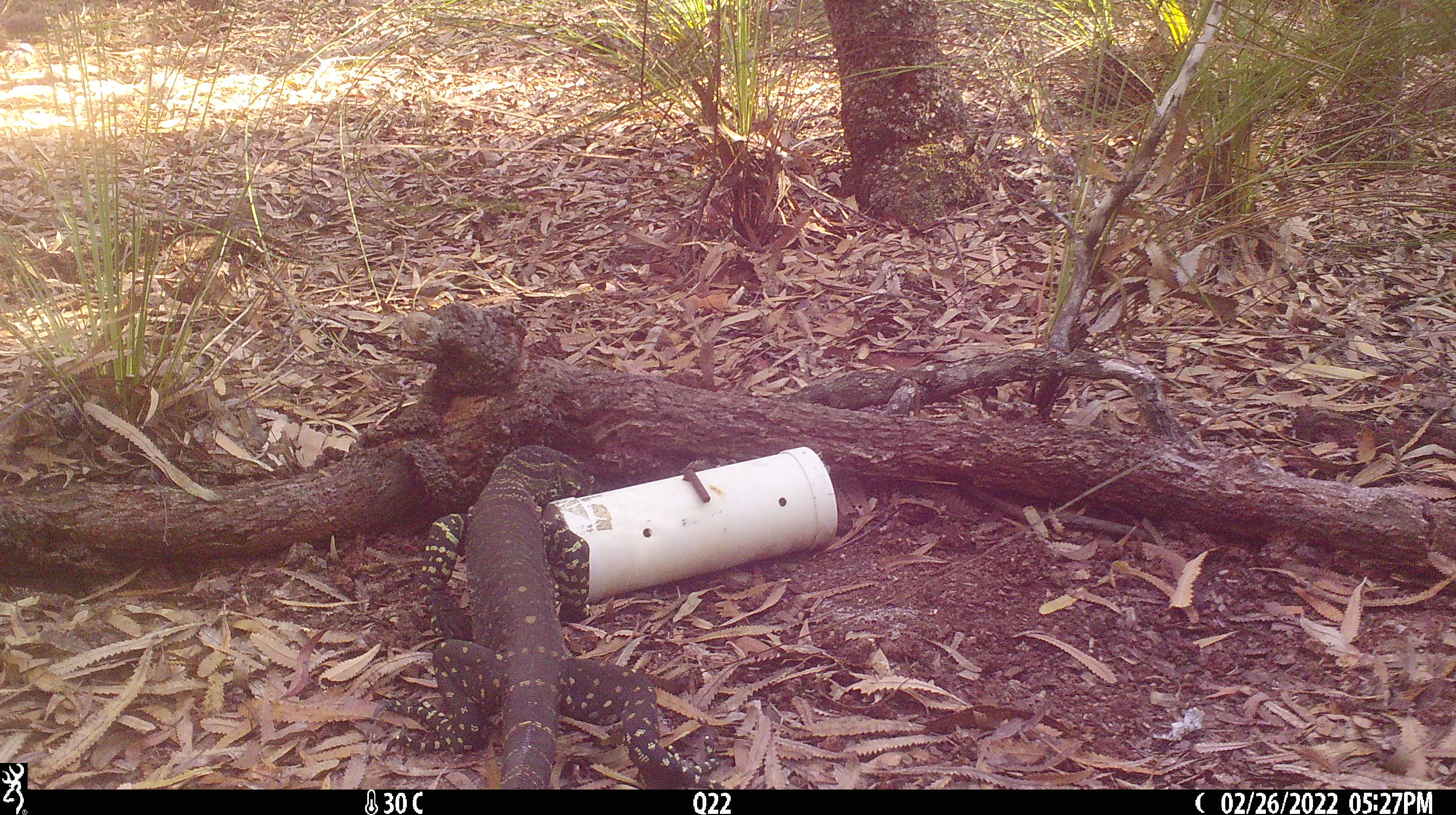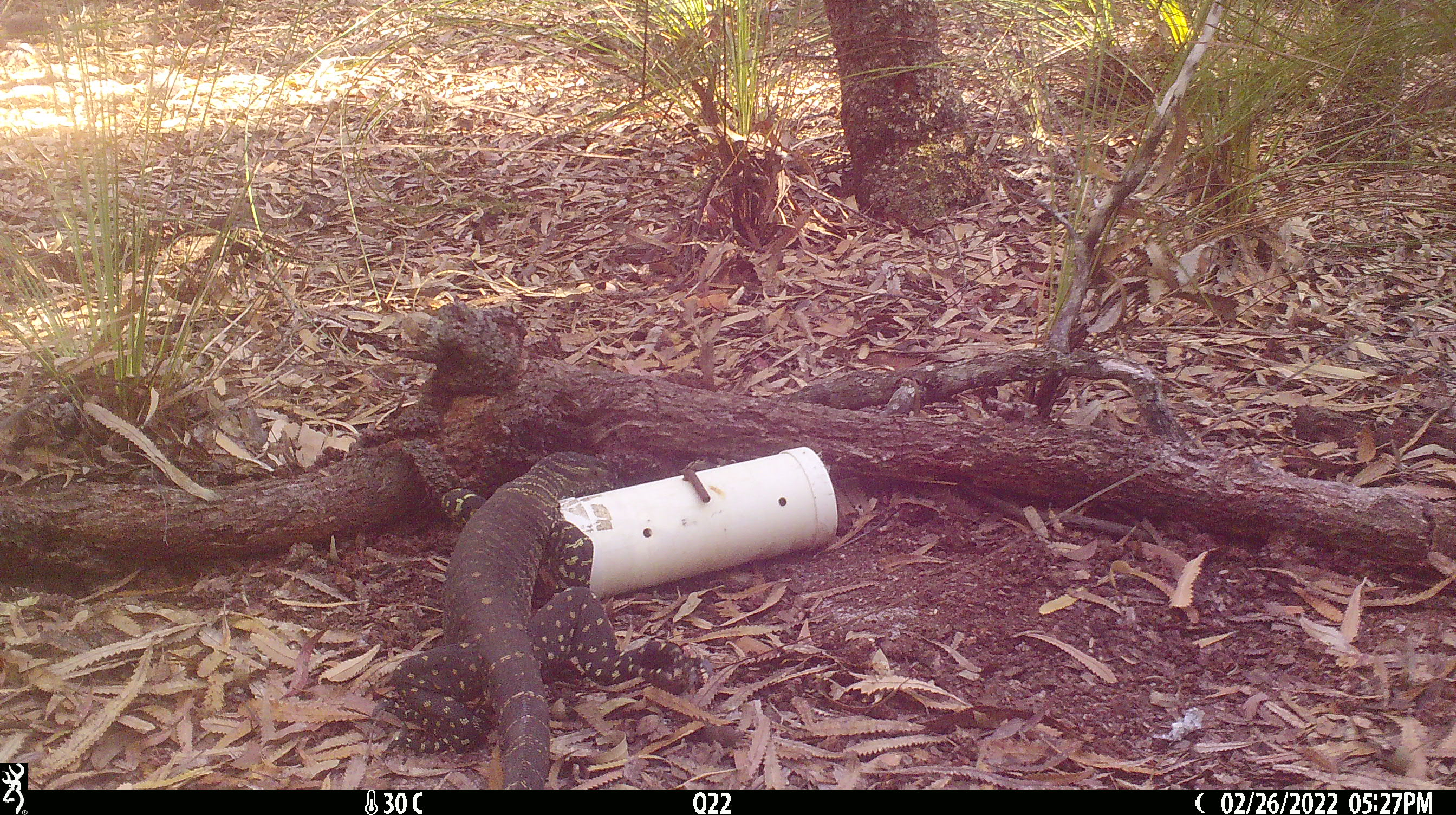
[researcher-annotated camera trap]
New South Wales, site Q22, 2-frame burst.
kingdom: Animalia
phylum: Chordata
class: Reptilia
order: Squamata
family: Varanidae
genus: Varanus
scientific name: Varanus varius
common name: lace monitor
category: goanna